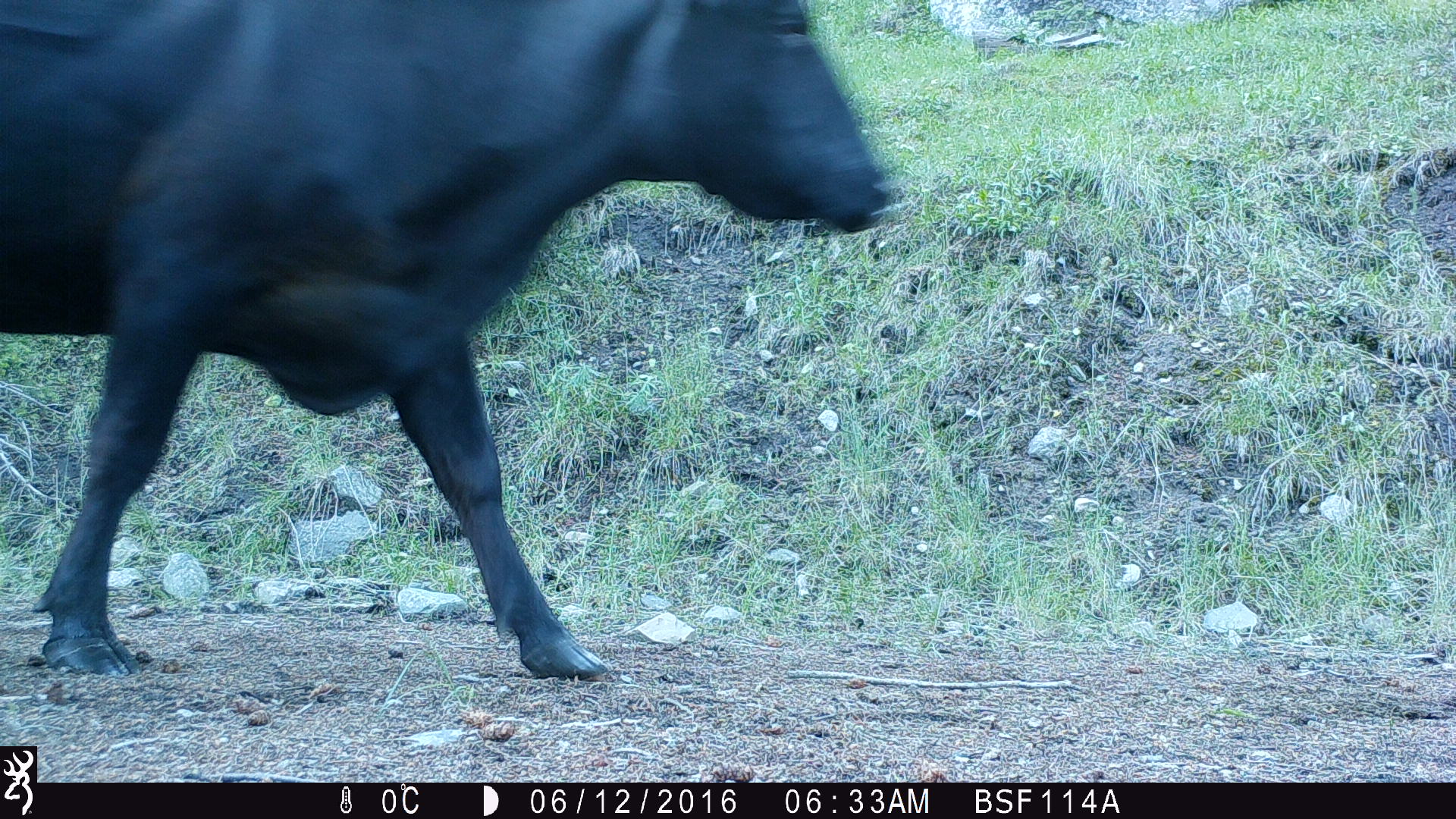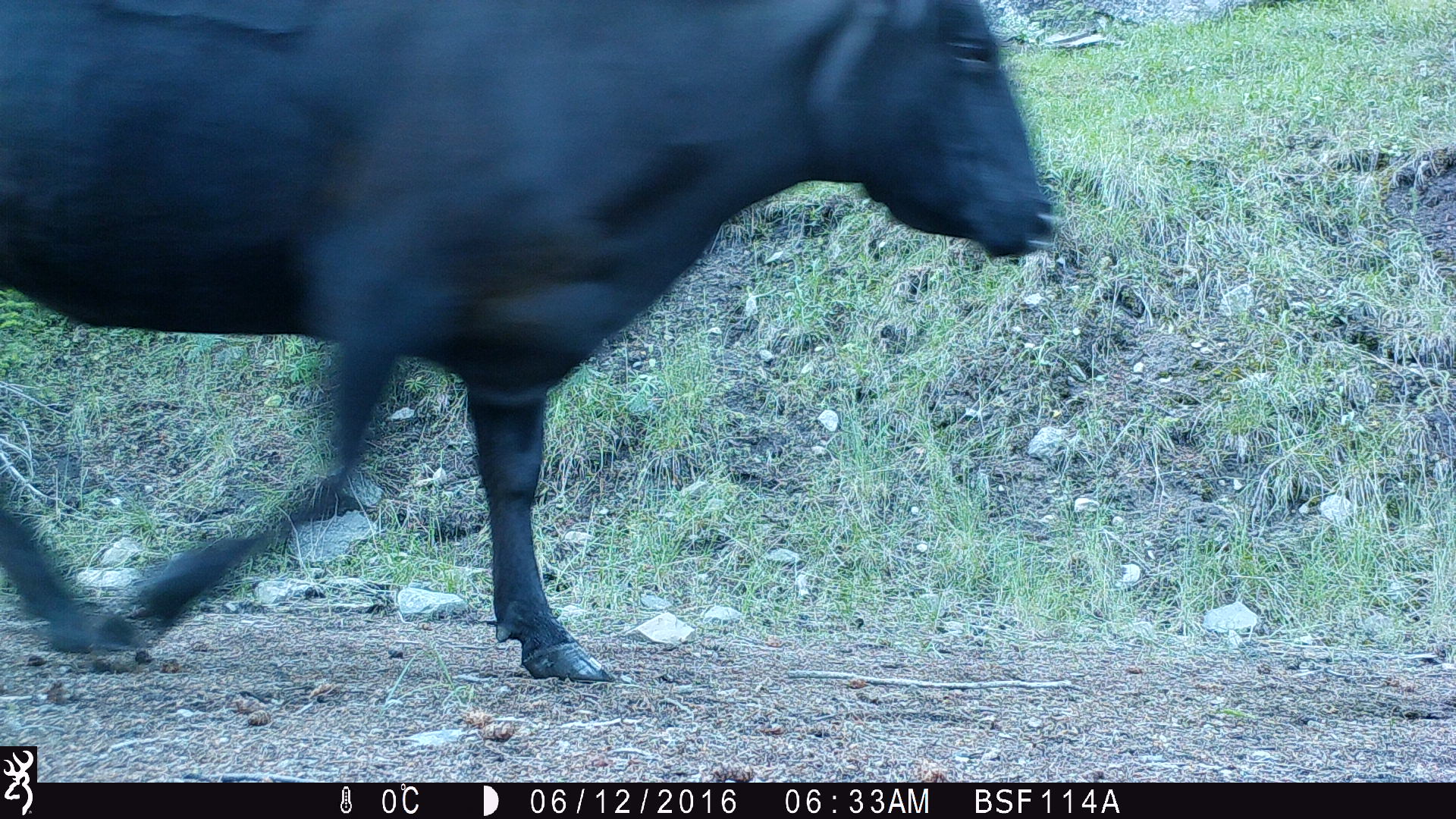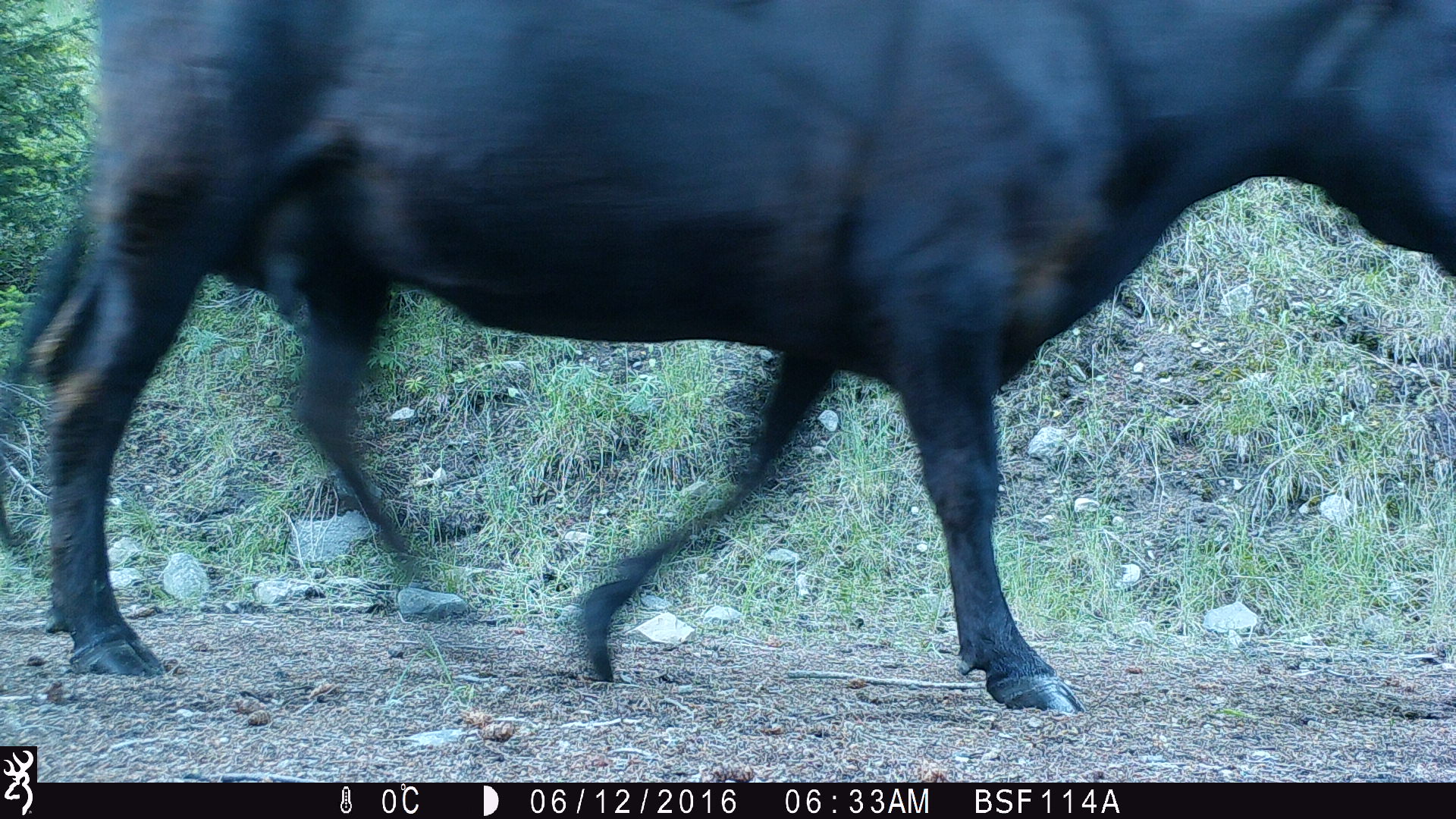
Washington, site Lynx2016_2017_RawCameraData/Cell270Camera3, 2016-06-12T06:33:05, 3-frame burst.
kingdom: Animalia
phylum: Chordata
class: Mammalia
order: Artiodactyla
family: Bovidae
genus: Bos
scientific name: Bos taurus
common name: domestic cattle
Domestic cattle (Bos taurus). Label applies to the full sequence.